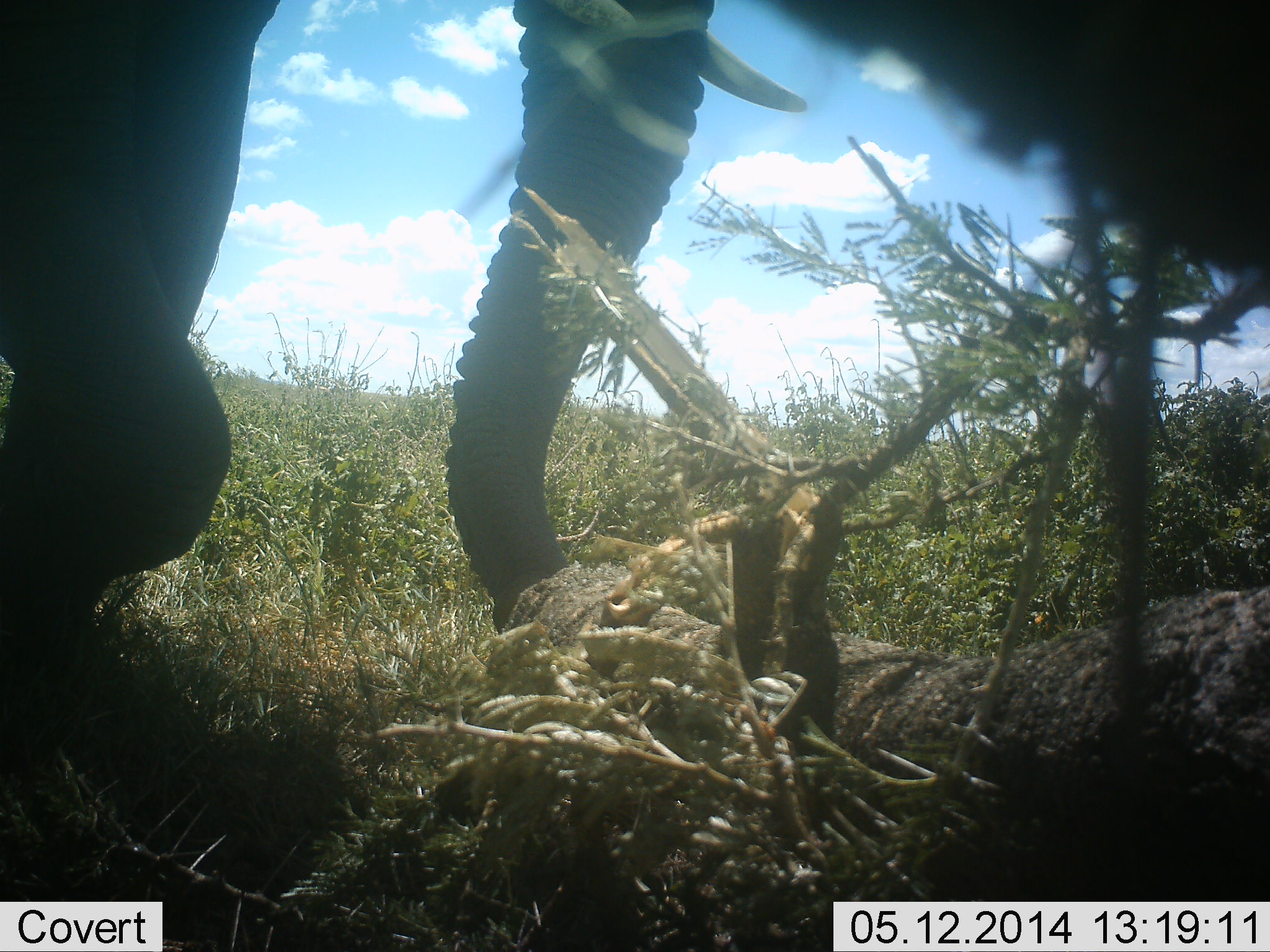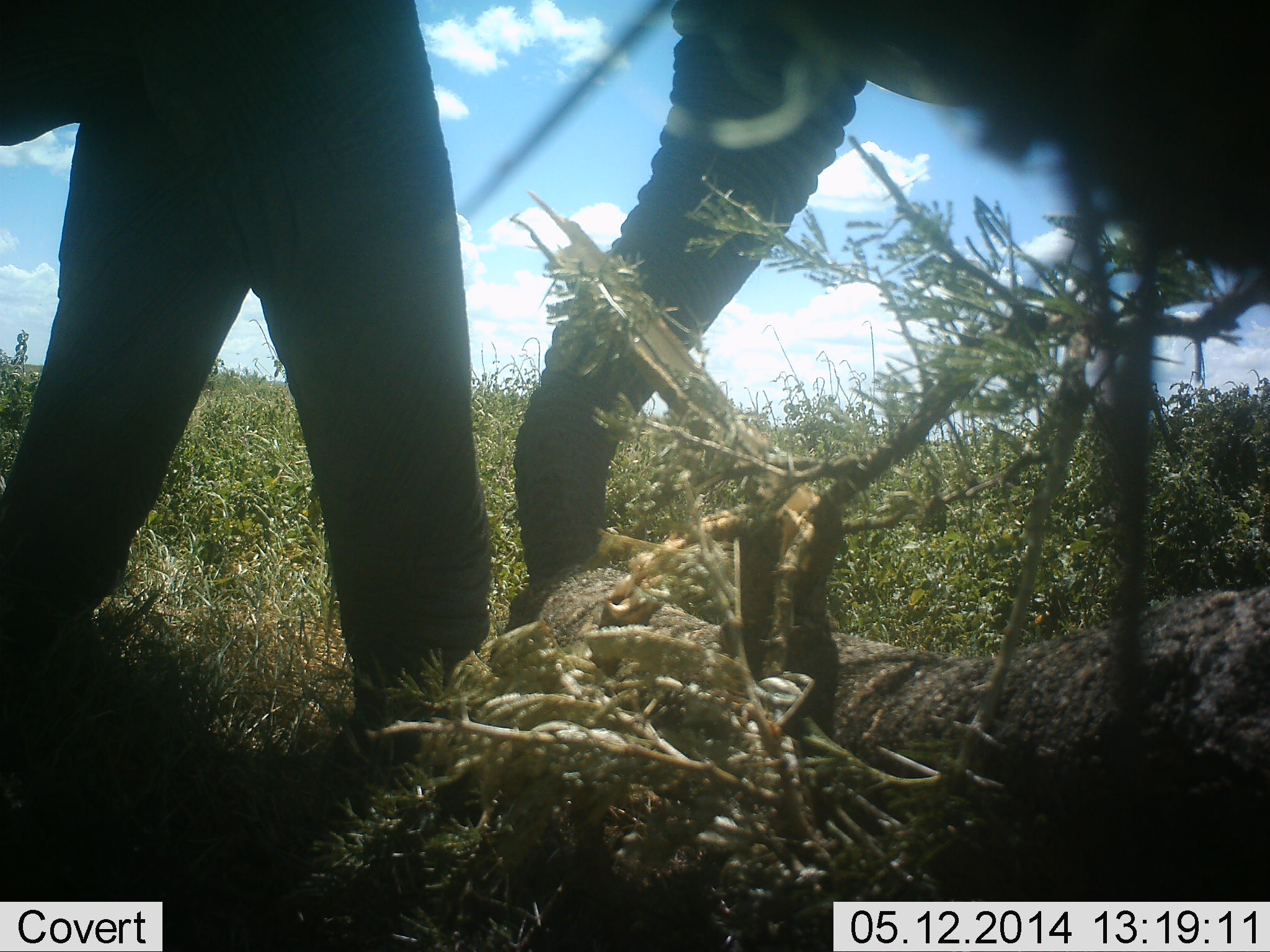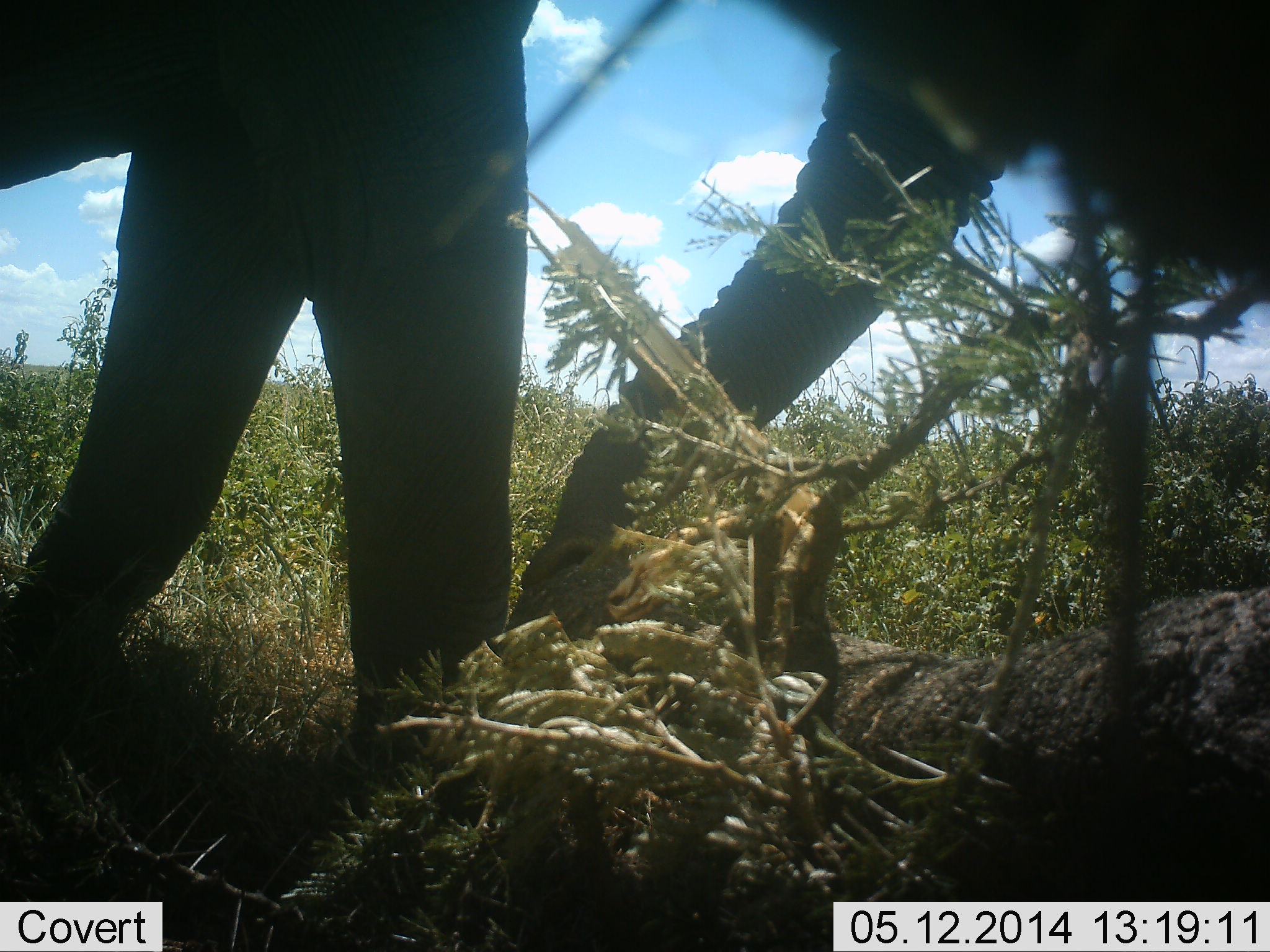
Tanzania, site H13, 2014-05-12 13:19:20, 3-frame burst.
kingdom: Animalia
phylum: Chordata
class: Mammalia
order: Proboscidea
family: Elephantidae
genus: Loxodonta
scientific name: Loxodonta africana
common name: african bush elephant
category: elephant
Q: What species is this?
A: Elephant (african bush elephant) (Loxodonta africana).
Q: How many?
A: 2.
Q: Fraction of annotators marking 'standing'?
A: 10%.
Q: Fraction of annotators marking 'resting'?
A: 0%.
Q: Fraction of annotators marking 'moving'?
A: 70%.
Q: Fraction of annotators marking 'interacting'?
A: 10%.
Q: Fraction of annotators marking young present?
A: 0%.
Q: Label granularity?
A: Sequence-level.